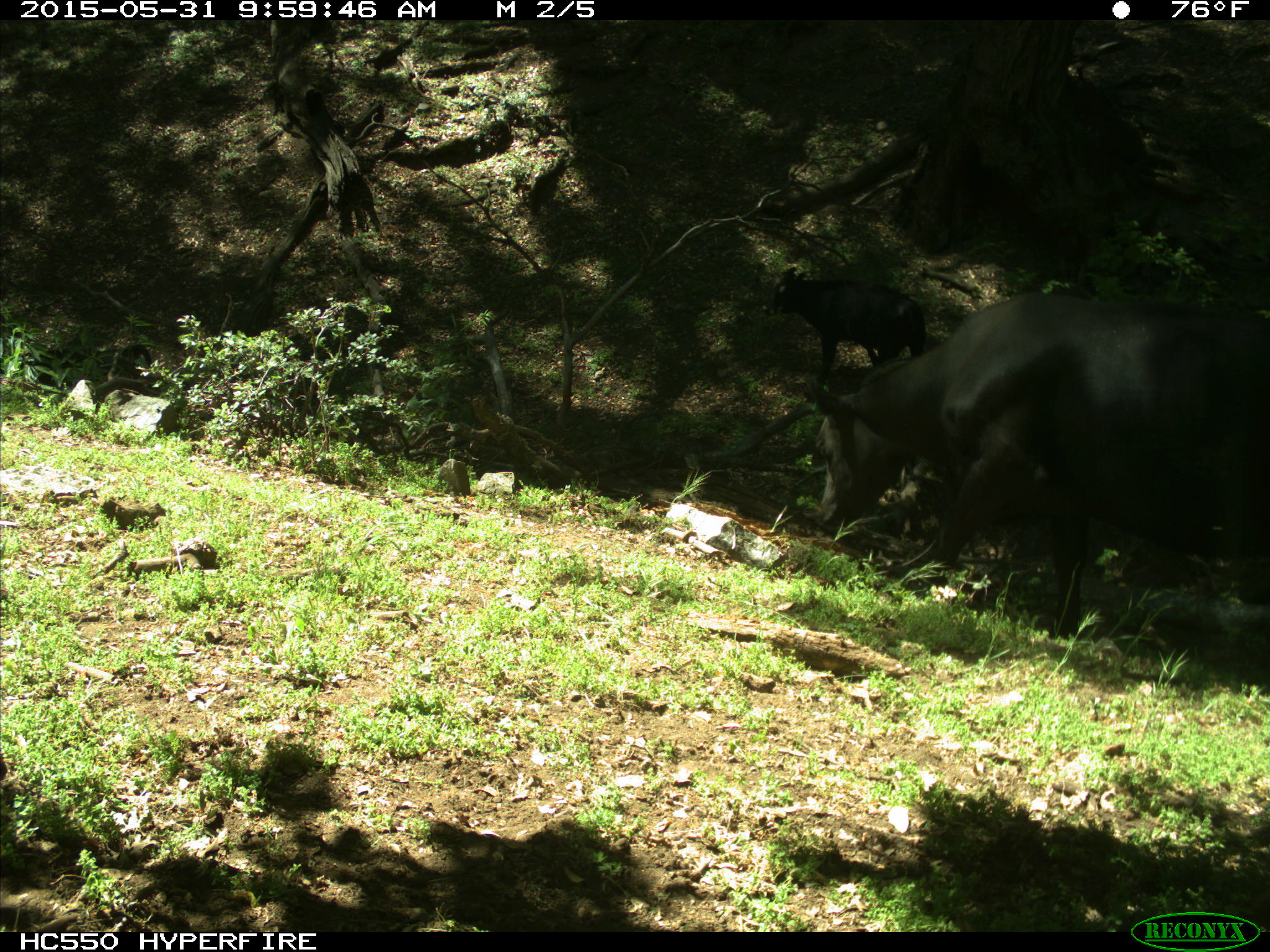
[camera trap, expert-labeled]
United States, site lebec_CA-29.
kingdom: Animalia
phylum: Chordata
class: Mammalia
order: Artiodactyla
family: Bovidae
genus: Bos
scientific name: Bos taurus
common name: domestic cow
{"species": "Bos taurus (domestic cow)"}